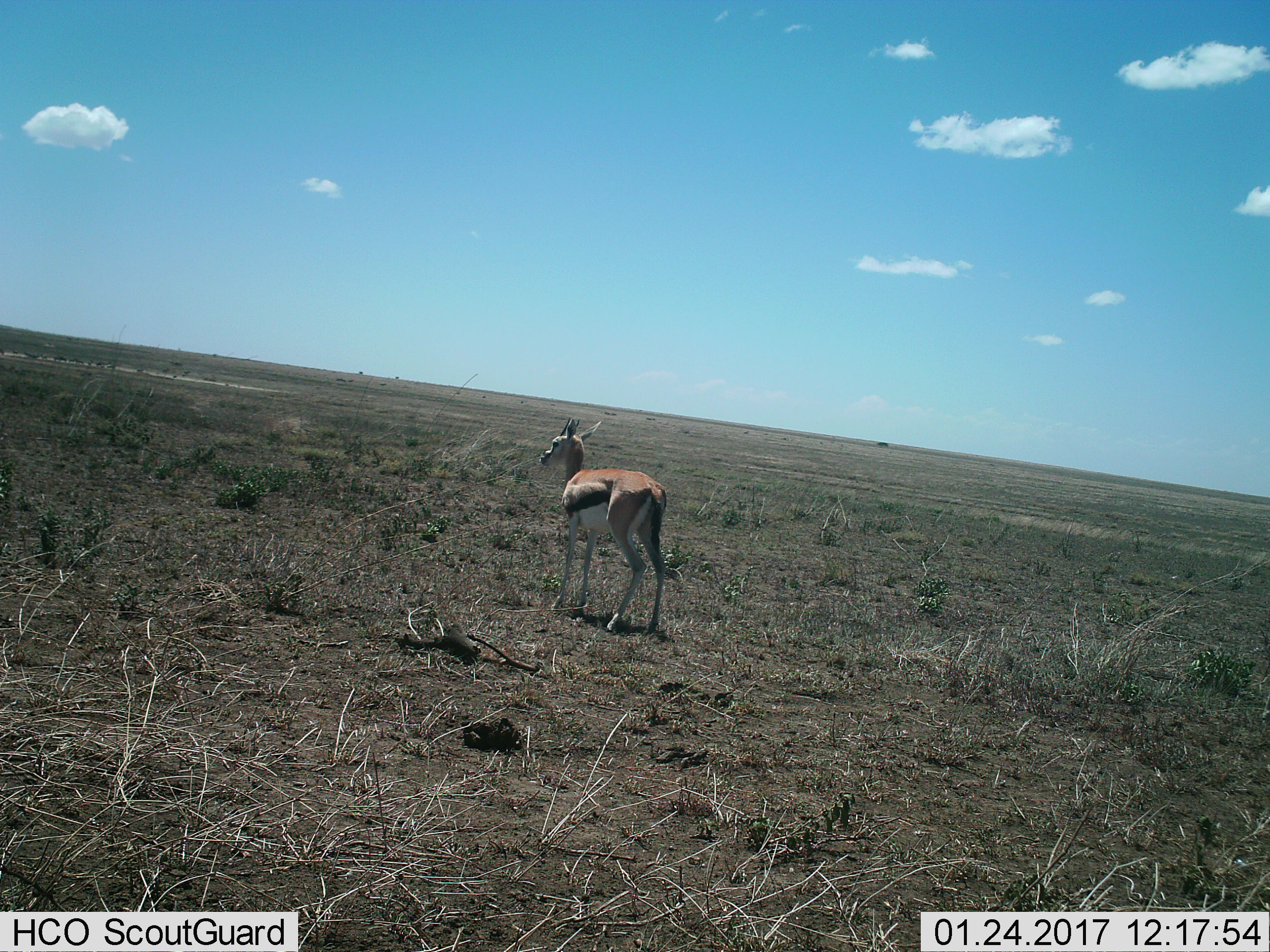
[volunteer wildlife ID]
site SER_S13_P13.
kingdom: Animalia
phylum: Chordata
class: Mammalia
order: Artiodactyla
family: Bovidae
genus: Eudorcas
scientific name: Eudorcas thomsonii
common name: thomson's gazelle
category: gazellethomsons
Gazellethomsons (thomson's gazelle) (Eudorcas thomsonii), count 1. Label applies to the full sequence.